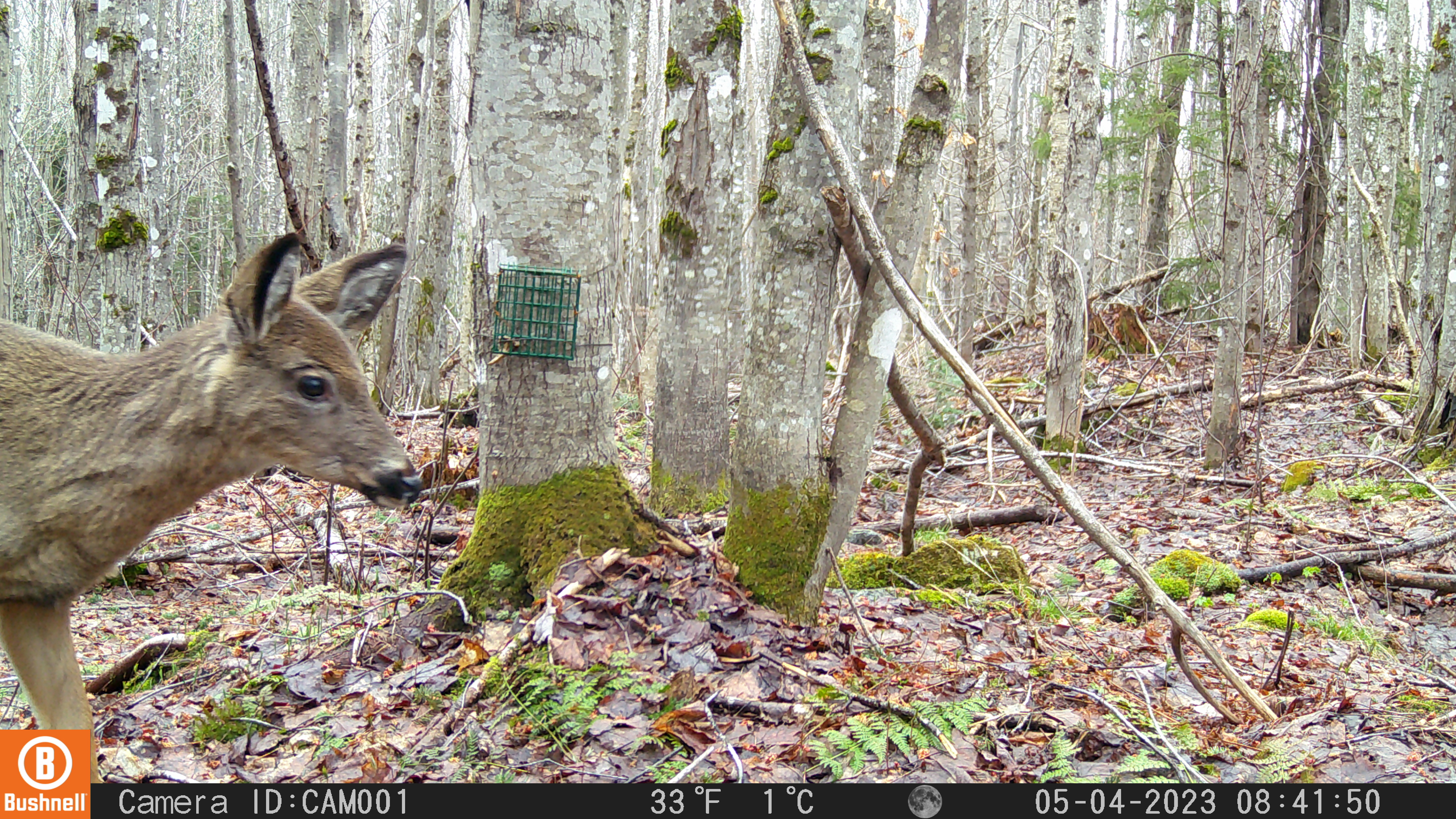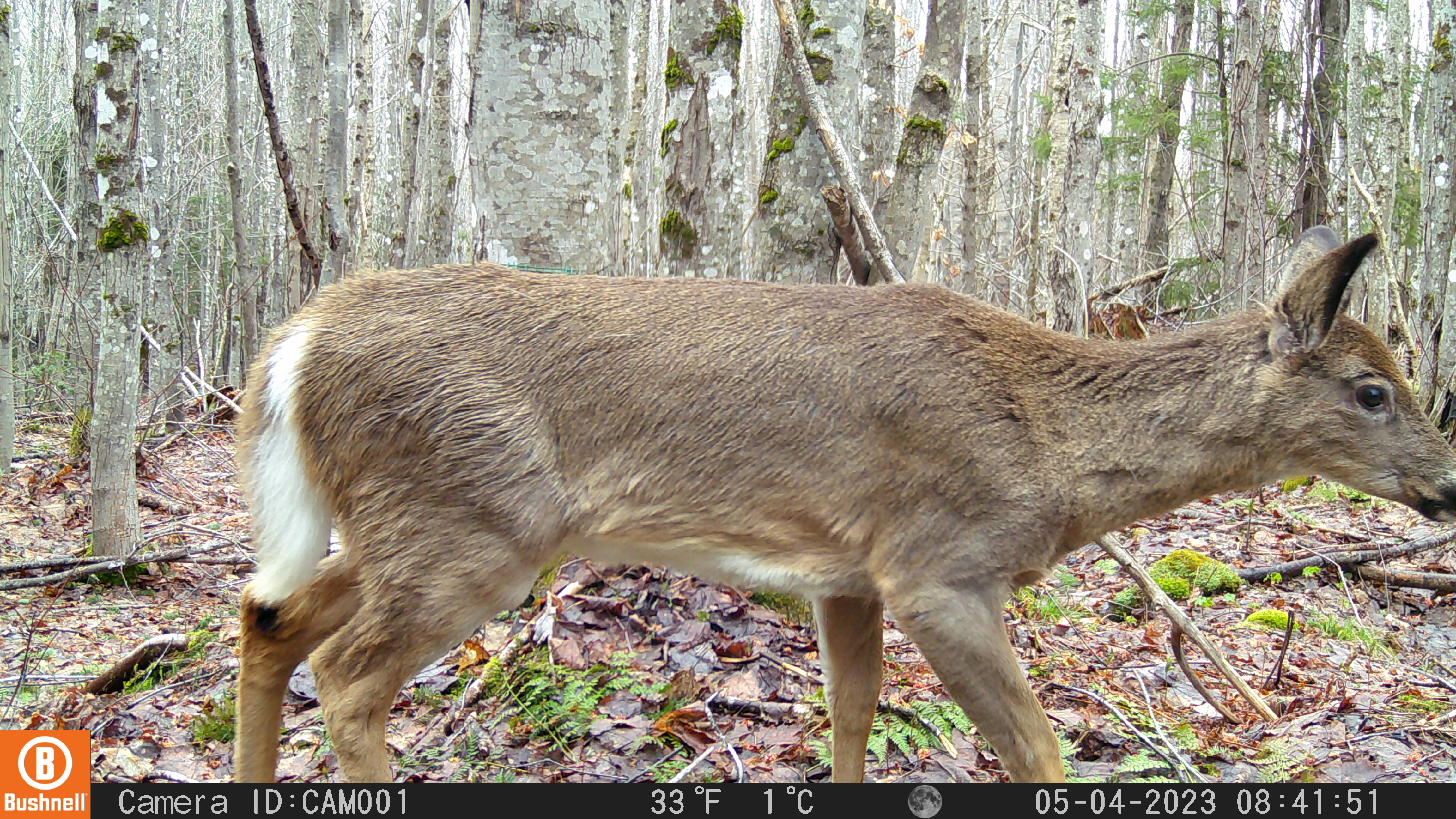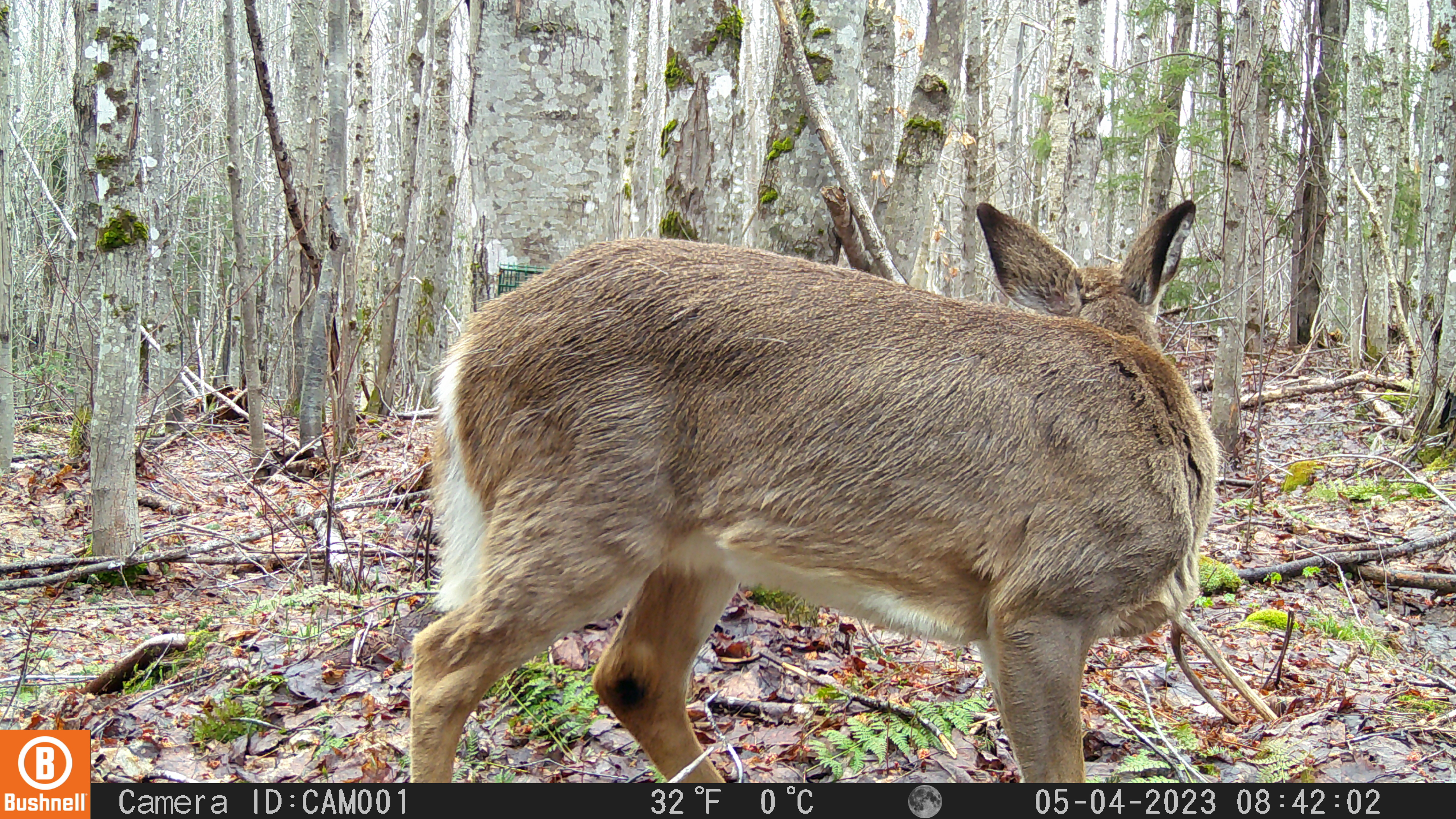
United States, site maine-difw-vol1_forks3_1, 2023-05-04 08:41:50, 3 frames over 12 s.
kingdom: Animalia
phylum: Chordata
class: Mammalia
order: Artiodactyla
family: Cervidae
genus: Odocoileus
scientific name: Odocoileus virginianus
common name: white-tailed deer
White-tailed deer (Odocoileus virginianus).